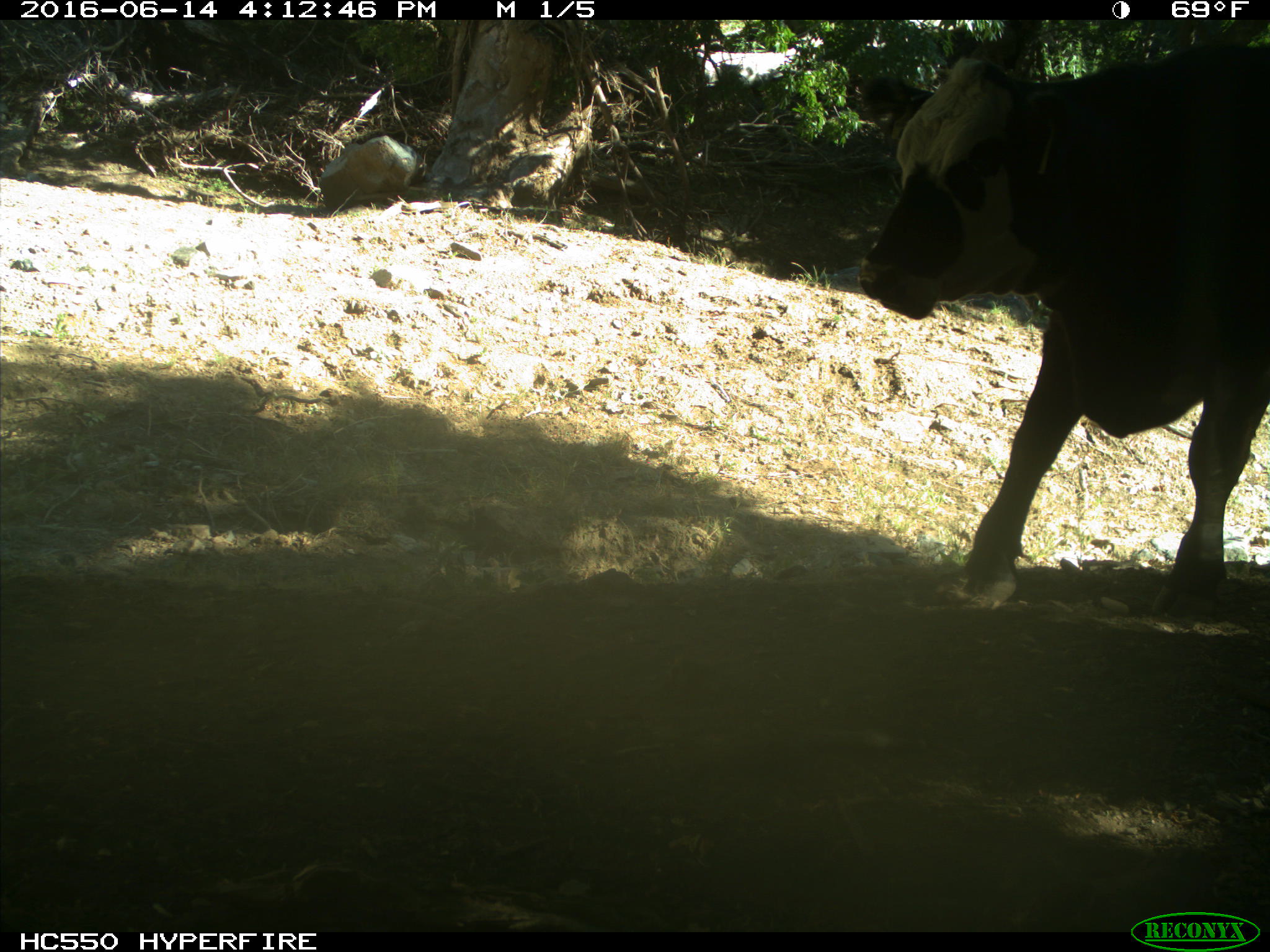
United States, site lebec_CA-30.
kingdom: Animalia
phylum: Chordata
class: Mammalia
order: Artiodactyla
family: Bovidae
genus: Bos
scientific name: Bos taurus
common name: domestic cow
Bos taurus (domestic cow).